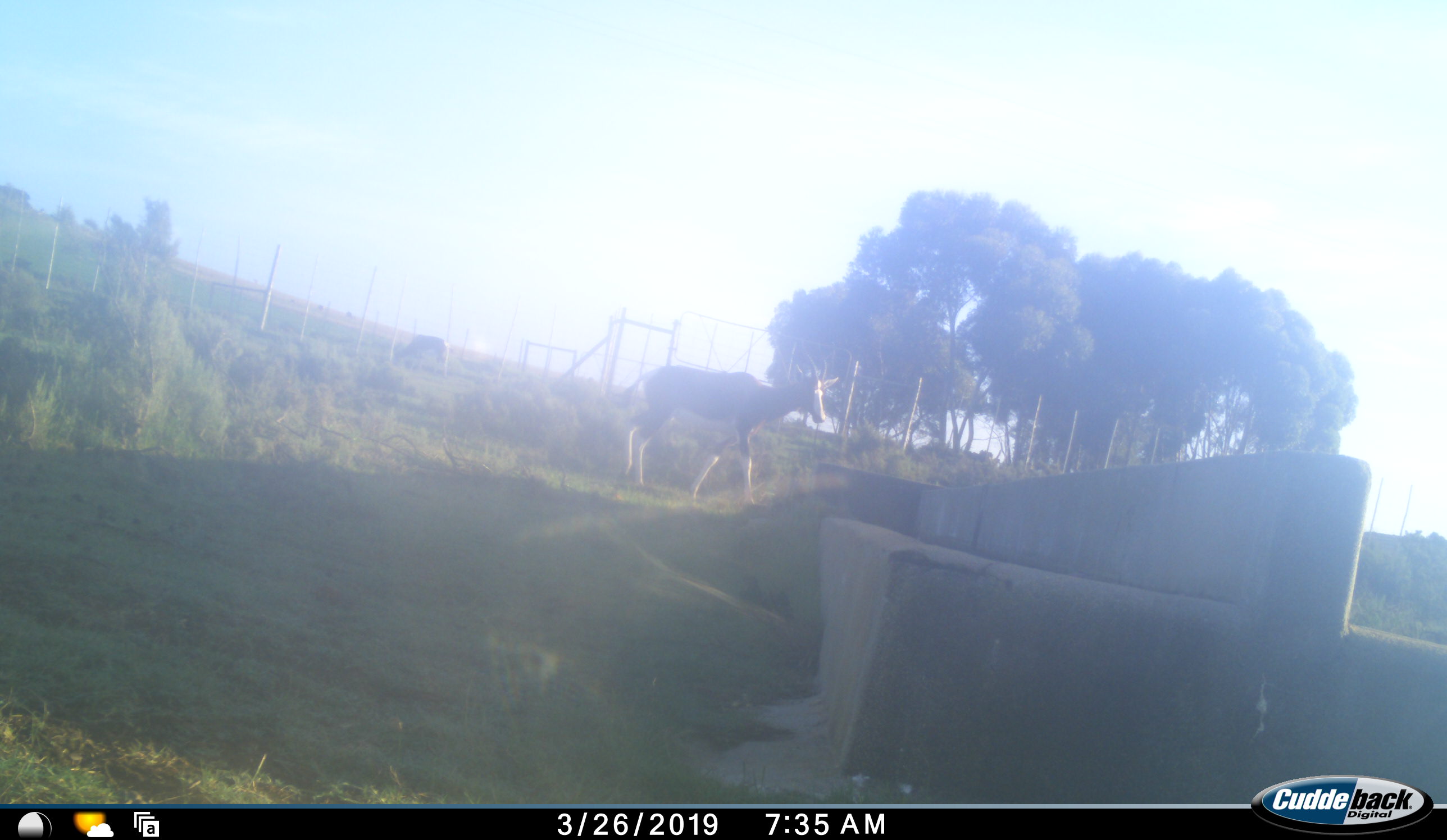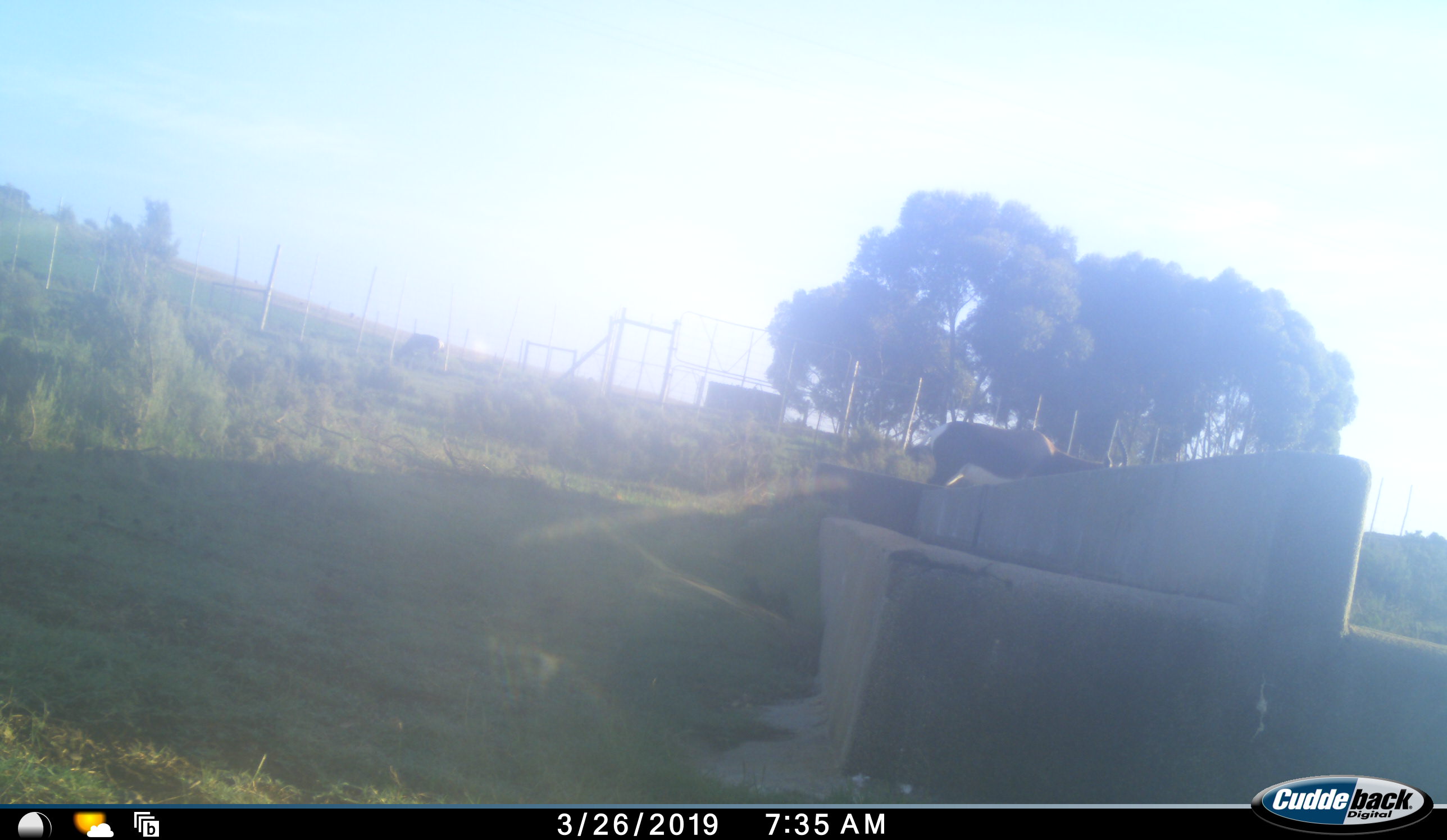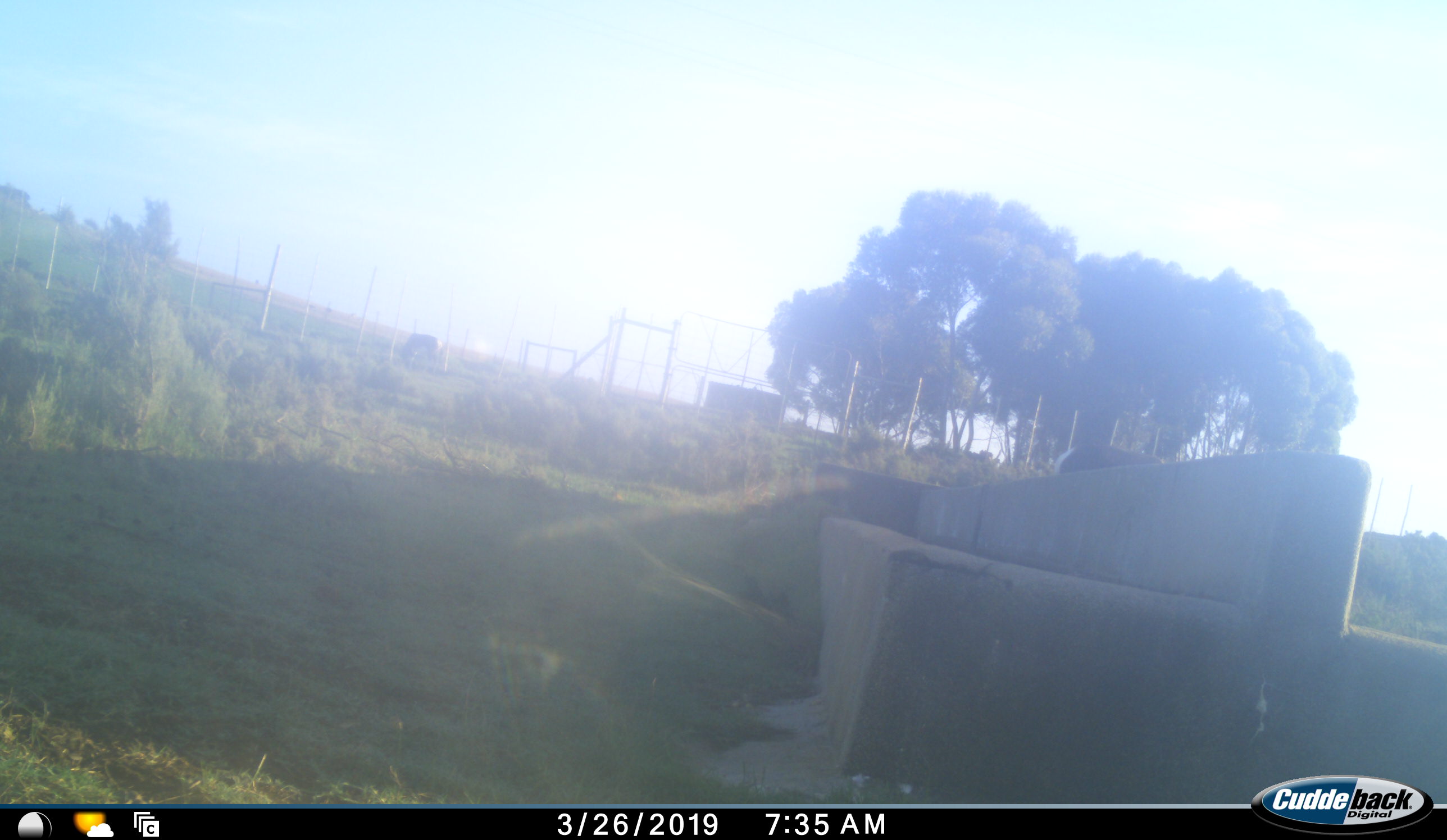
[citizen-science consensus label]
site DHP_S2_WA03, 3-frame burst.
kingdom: Animalia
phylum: Chordata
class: Mammalia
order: Artiodactyla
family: Bovidae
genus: Damaliscus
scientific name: Damaliscus pygargus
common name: bontebok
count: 2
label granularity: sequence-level